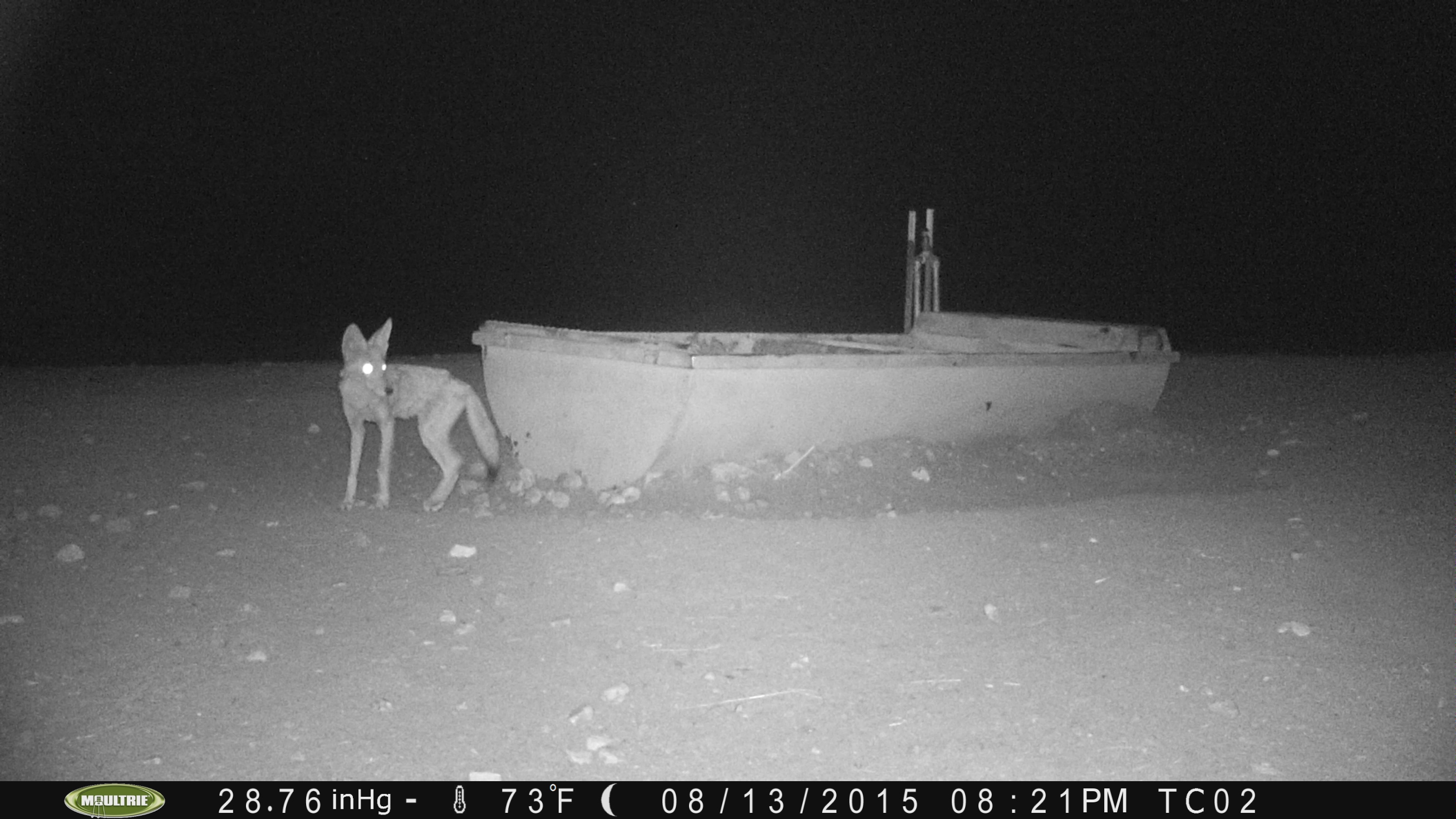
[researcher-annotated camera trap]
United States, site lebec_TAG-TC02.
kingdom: Animalia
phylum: Chordata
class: Mammalia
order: Carnivora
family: Canidae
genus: Canis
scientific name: Canis latrans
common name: coyote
Canis latrans (coyote).